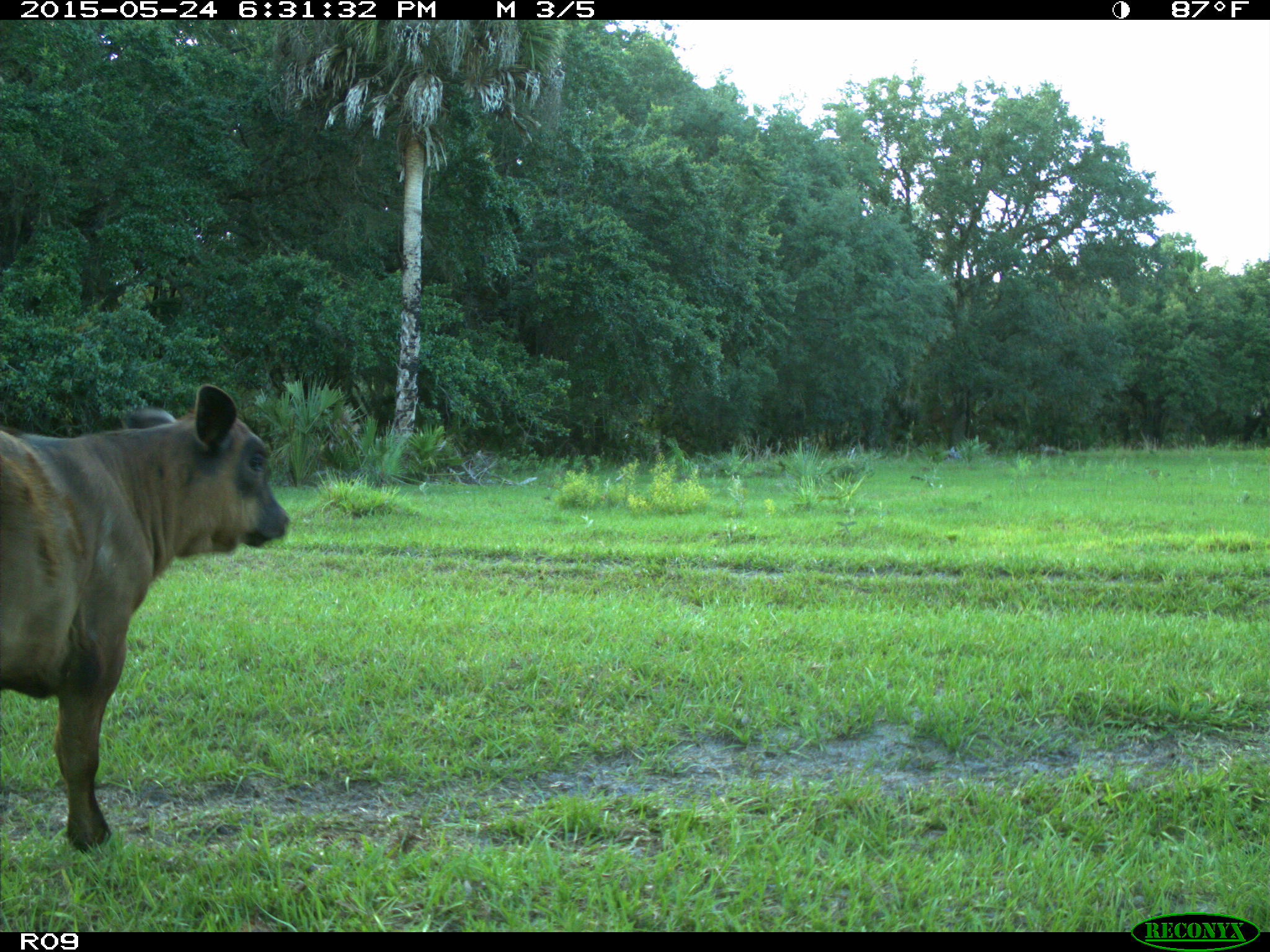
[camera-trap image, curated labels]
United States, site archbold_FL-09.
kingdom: Animalia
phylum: Chordata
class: Mammalia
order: Artiodactyla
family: Bovidae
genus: Bos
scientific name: Bos taurus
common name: domestic cow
Bos taurus (domestic cow).